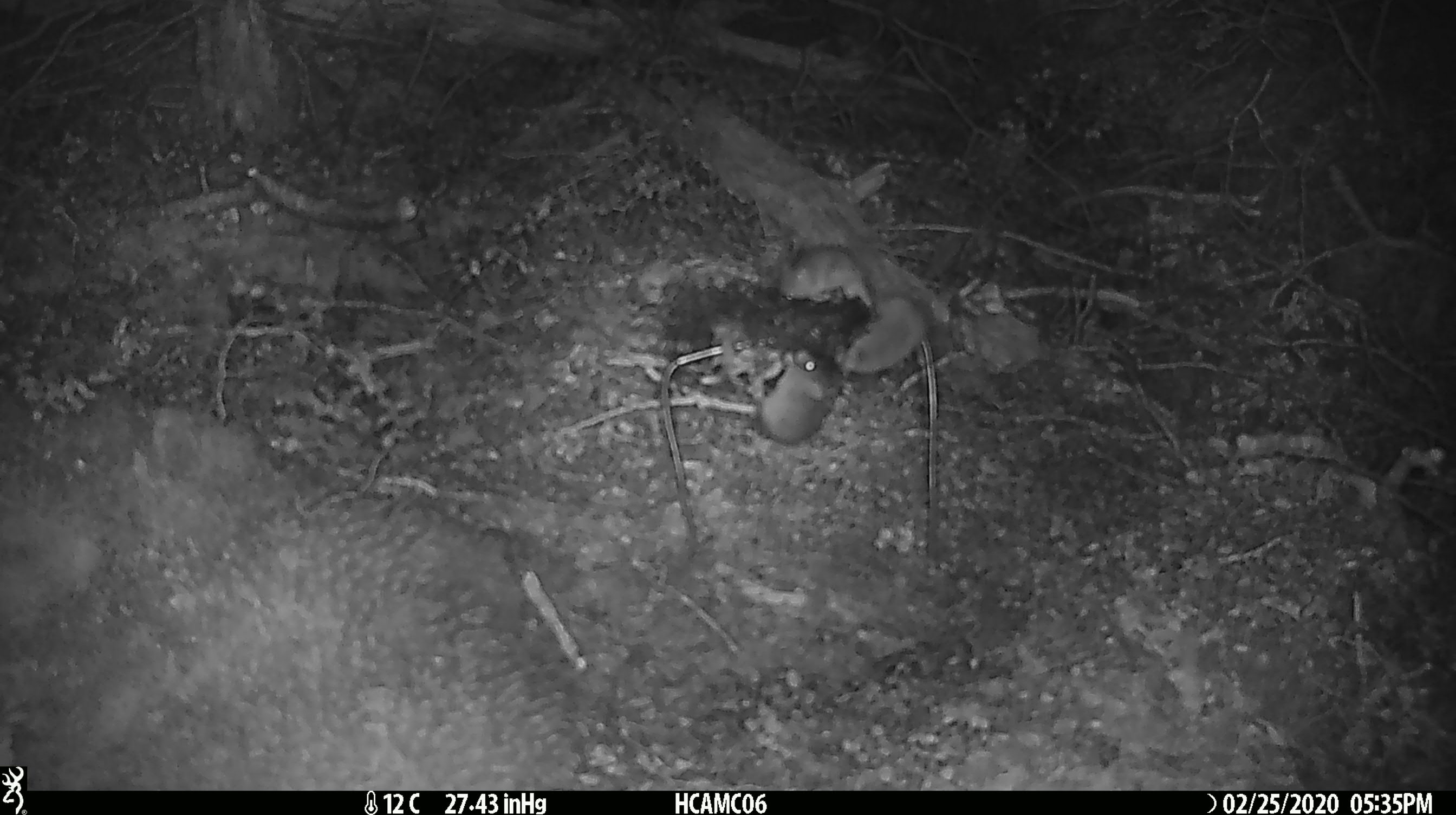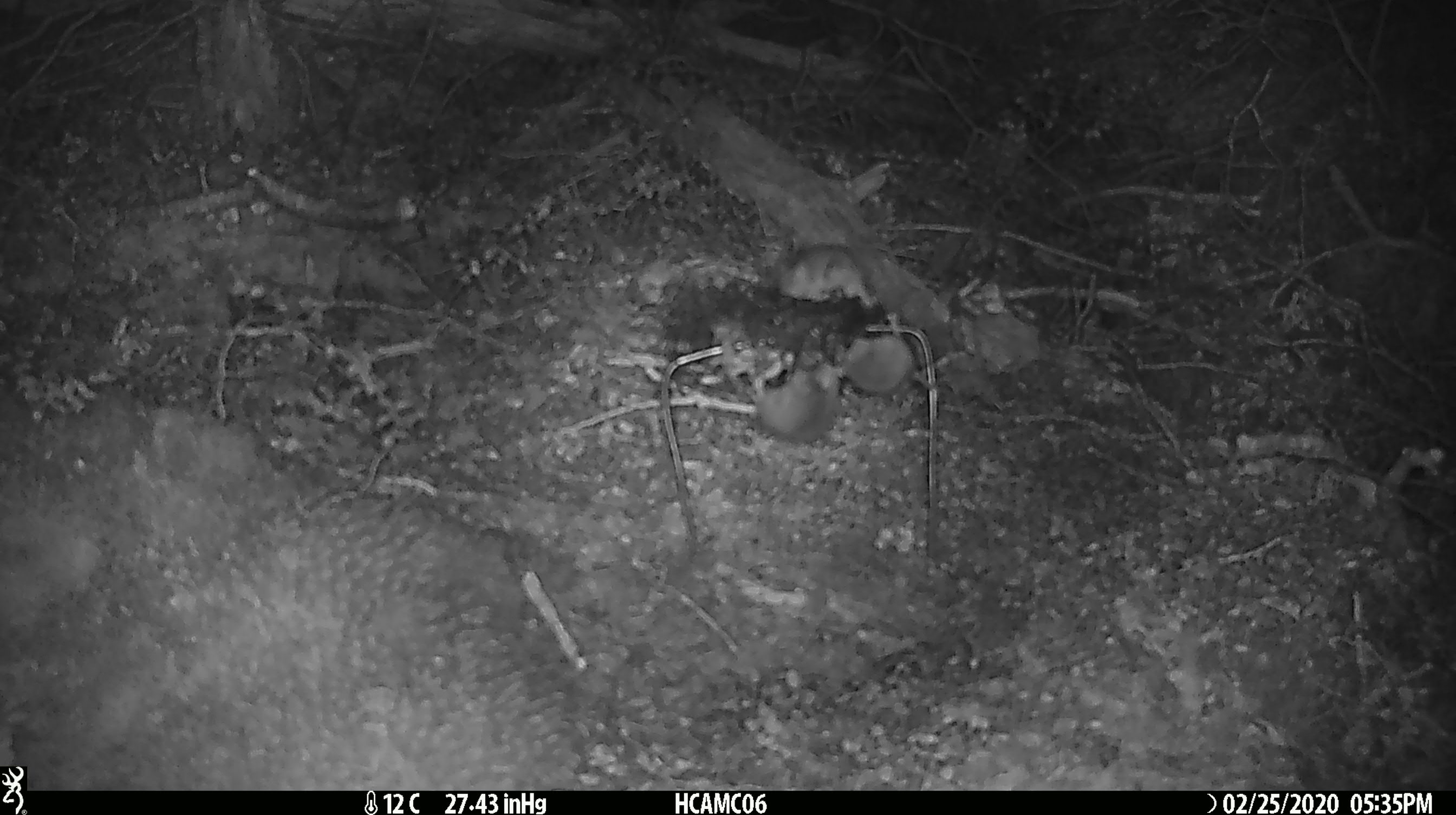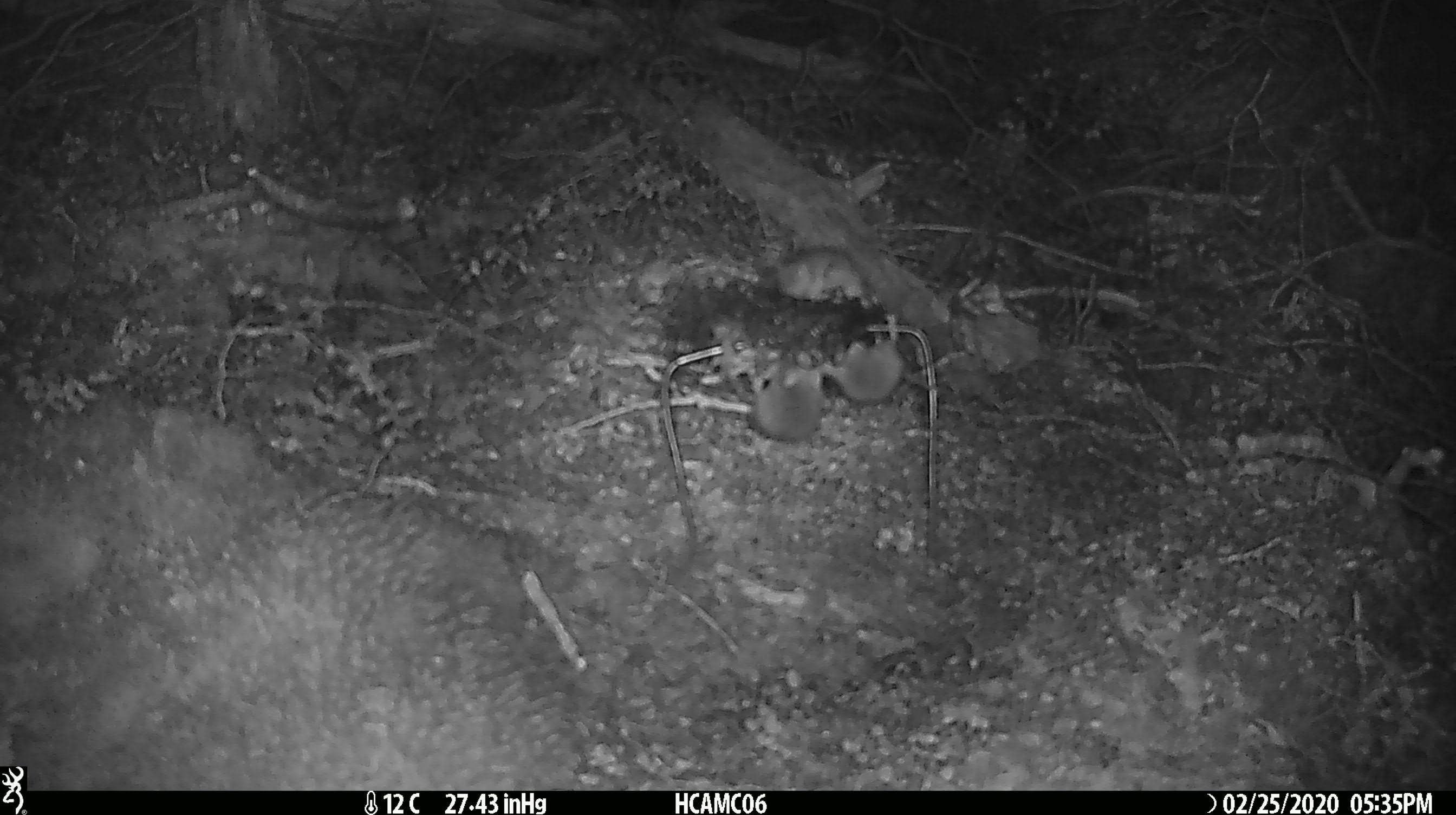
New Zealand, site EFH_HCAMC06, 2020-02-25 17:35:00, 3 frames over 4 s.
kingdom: Animalia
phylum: Chordata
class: Mammalia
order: Rodentia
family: Muridae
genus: Mus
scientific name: Mus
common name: mouse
Mouse (Mus).